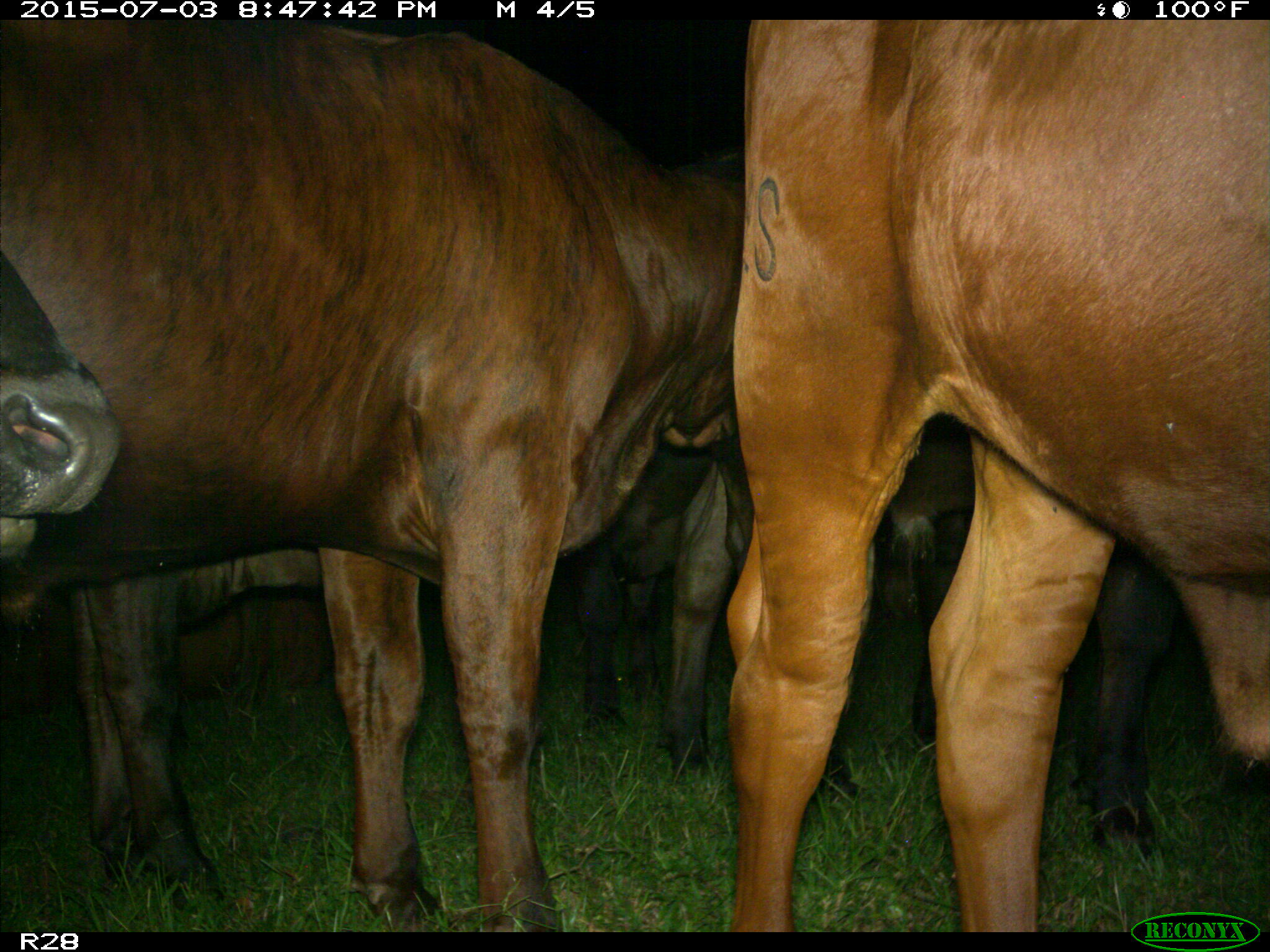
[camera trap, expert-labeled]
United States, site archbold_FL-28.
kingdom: Animalia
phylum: Chordata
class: Mammalia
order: Artiodactyla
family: Bovidae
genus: Bos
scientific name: Bos taurus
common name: domestic cow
Bos taurus (domestic cow).